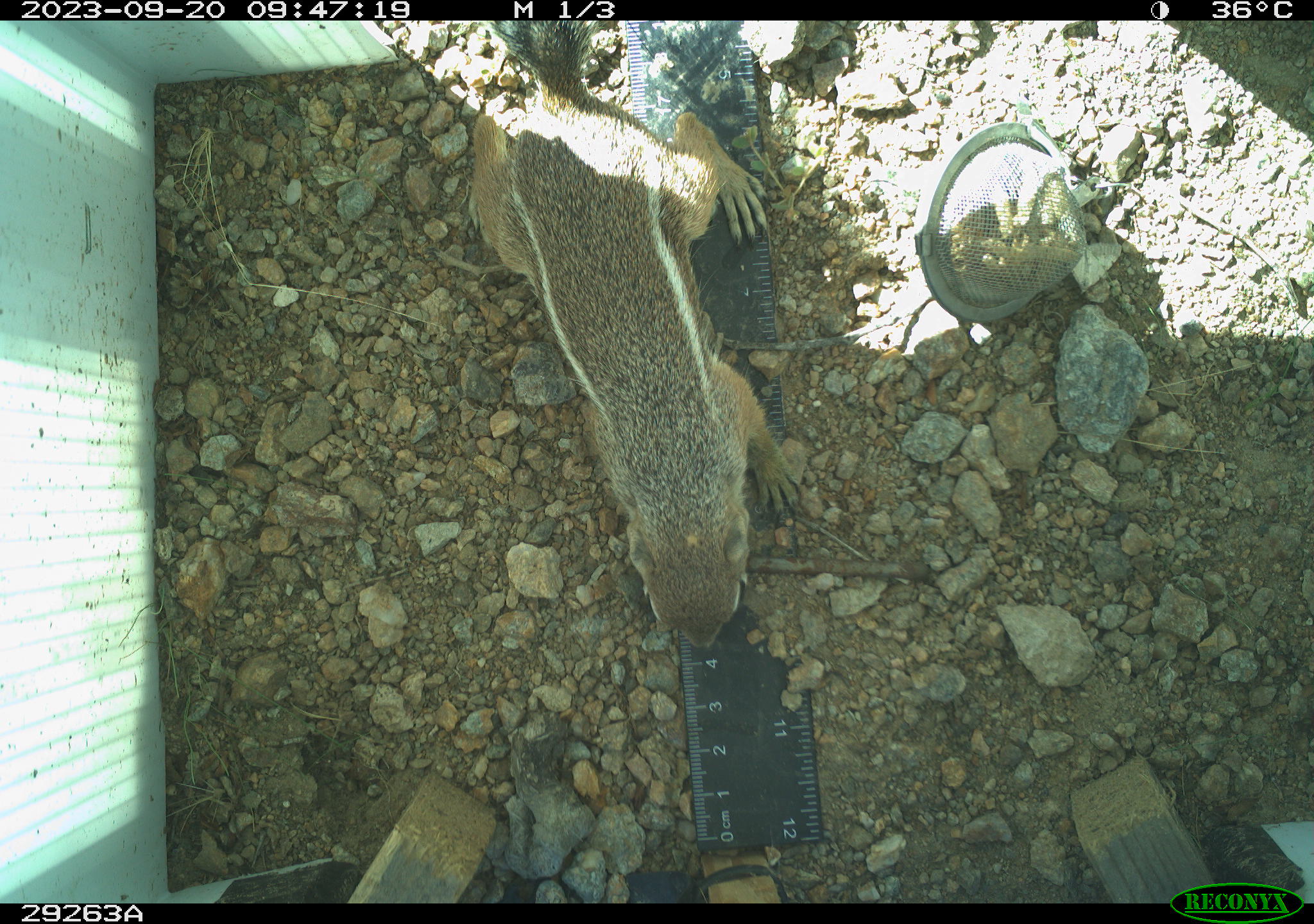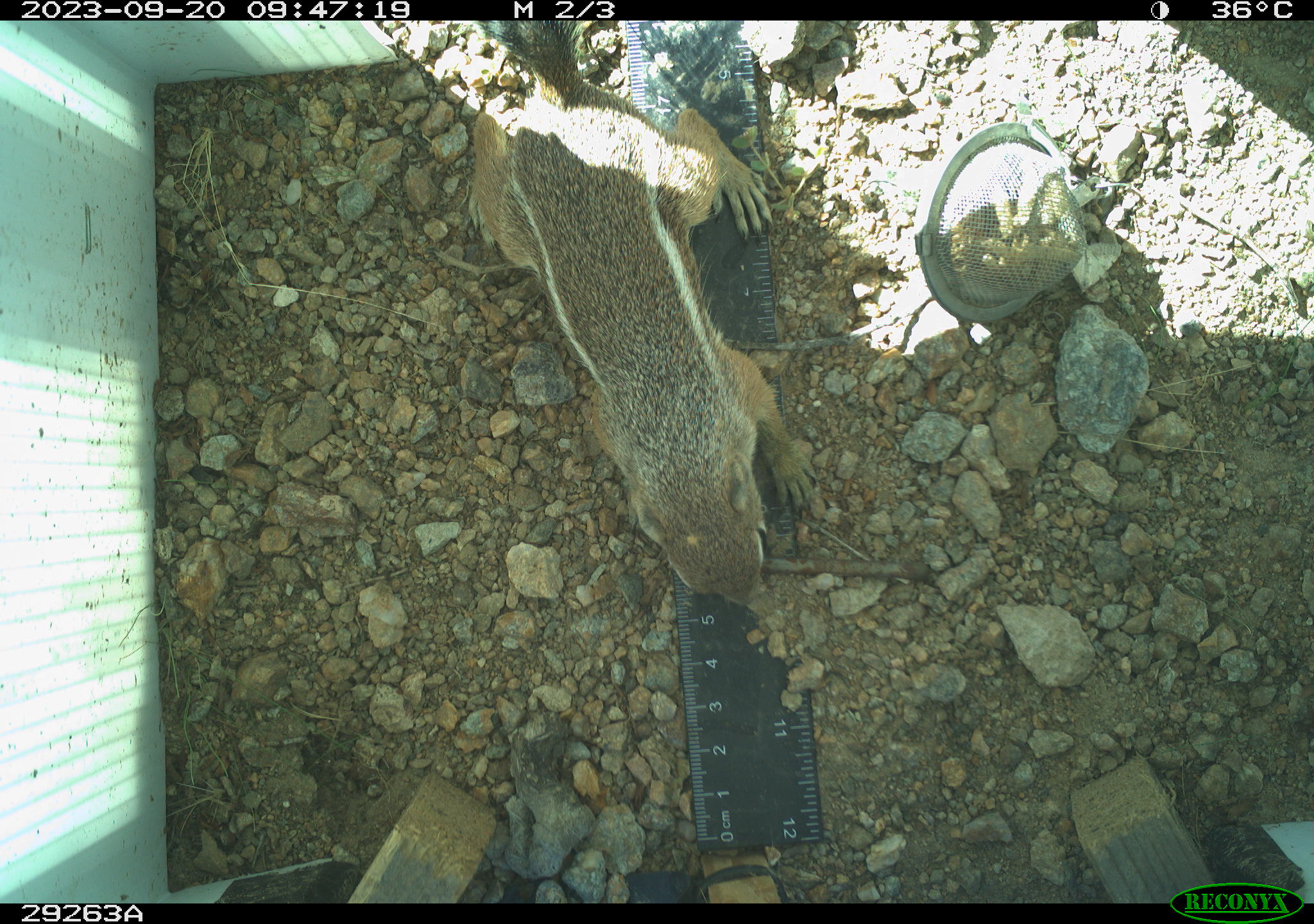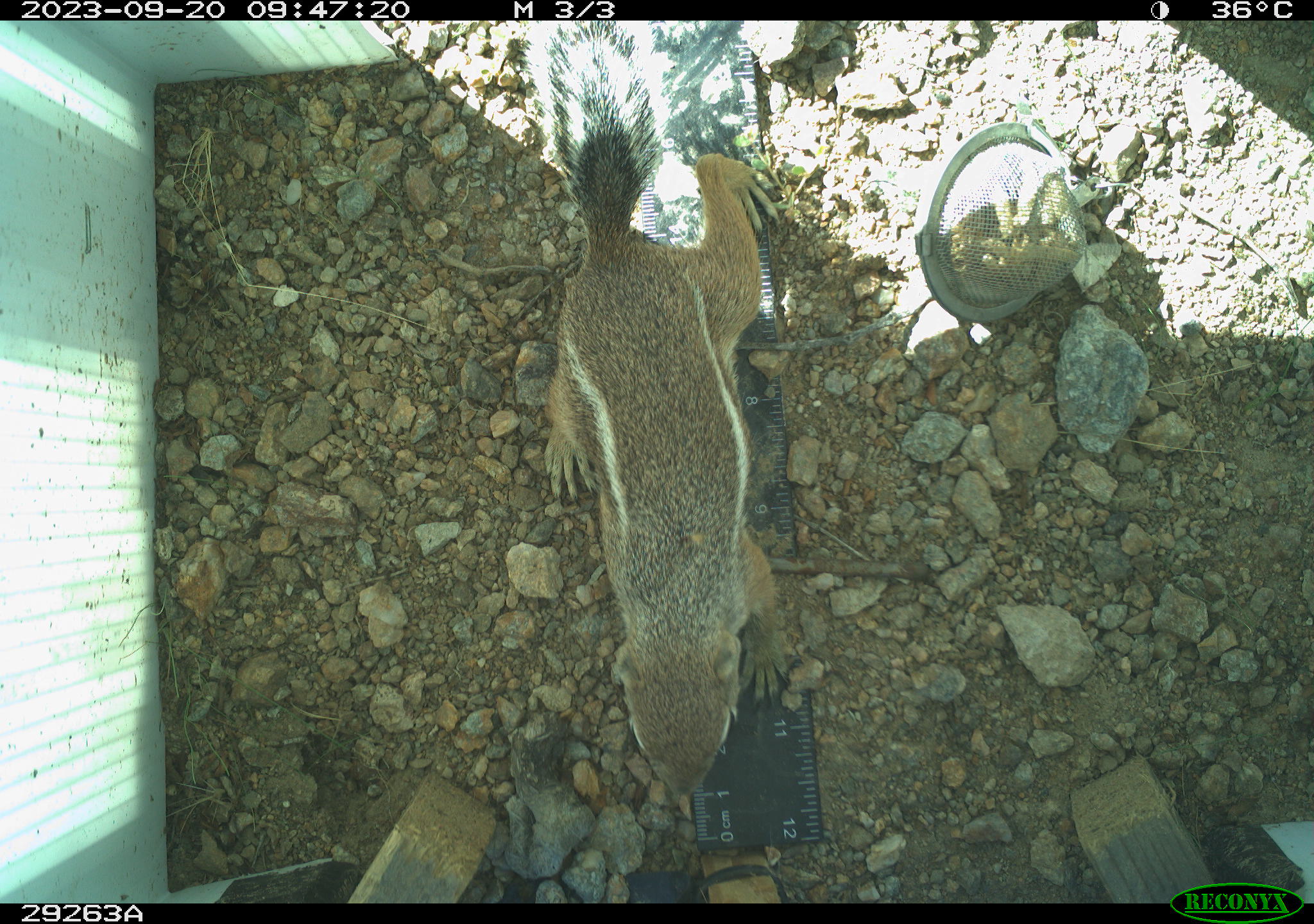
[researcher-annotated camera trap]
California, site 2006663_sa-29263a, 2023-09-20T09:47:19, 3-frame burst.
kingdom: Animalia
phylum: Chordata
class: Mammalia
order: Rodentia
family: Sciuridae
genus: Ammospermophilus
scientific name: Ammospermophilus leucurus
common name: white-tailed antelope squirrel